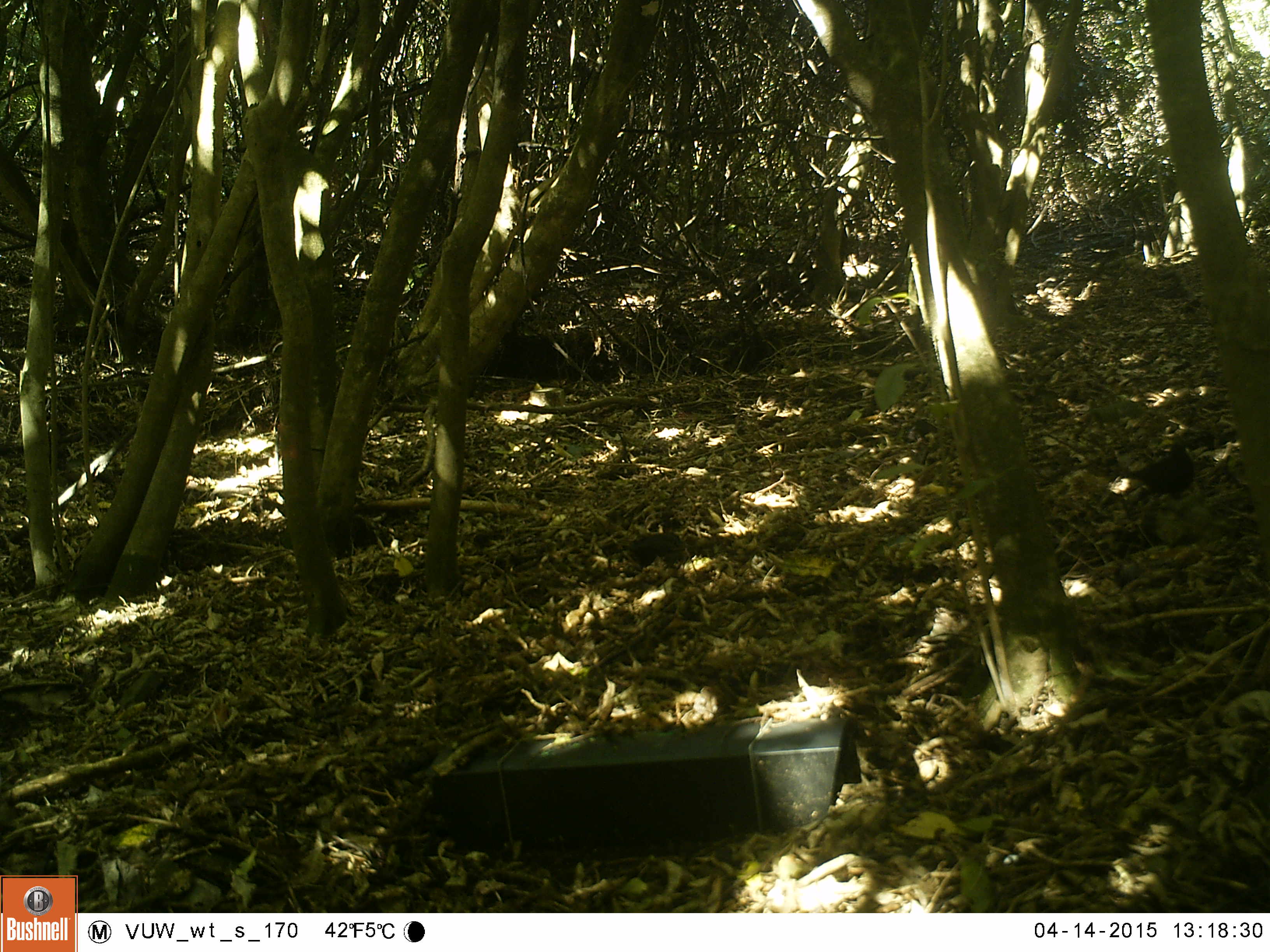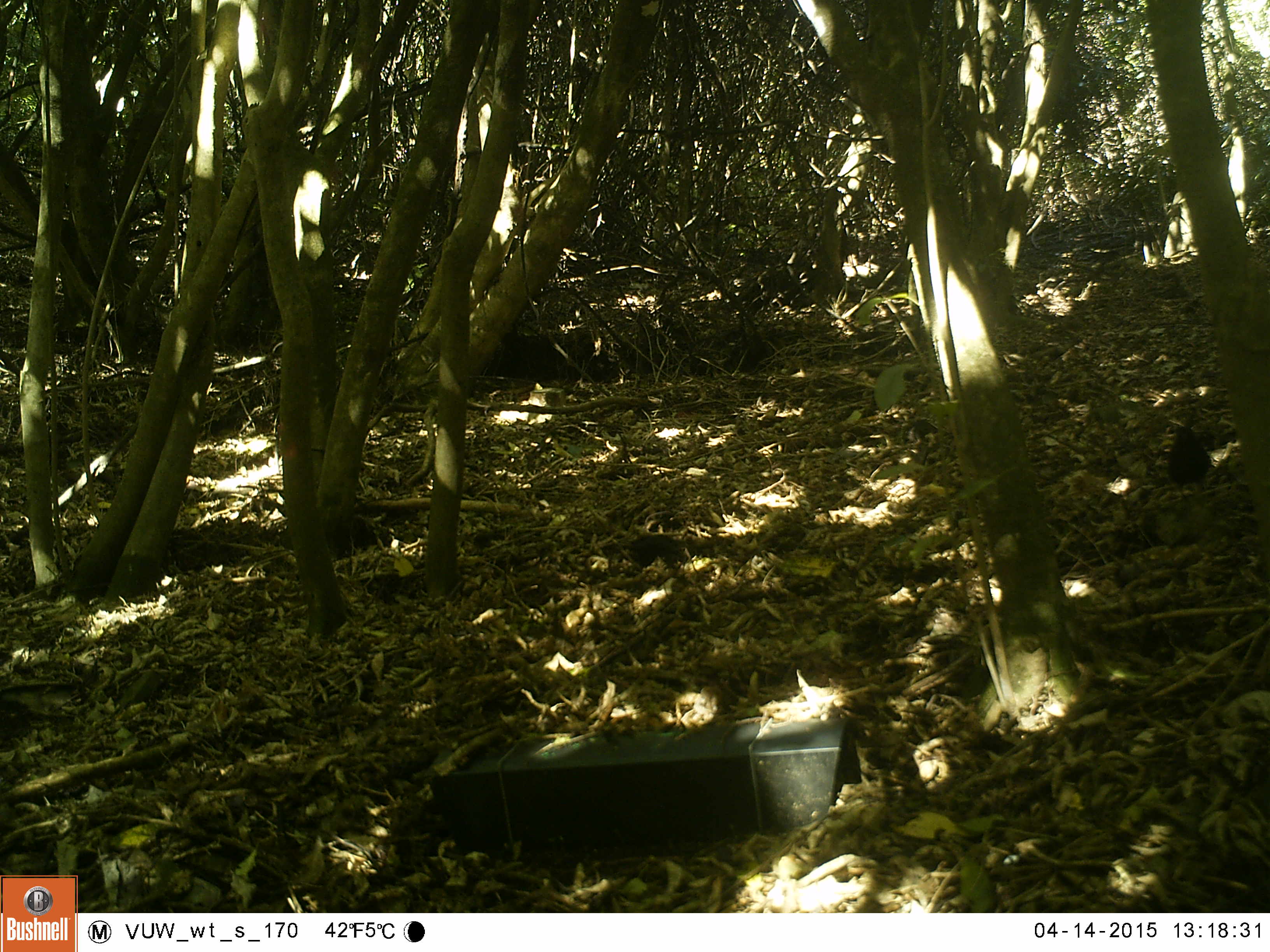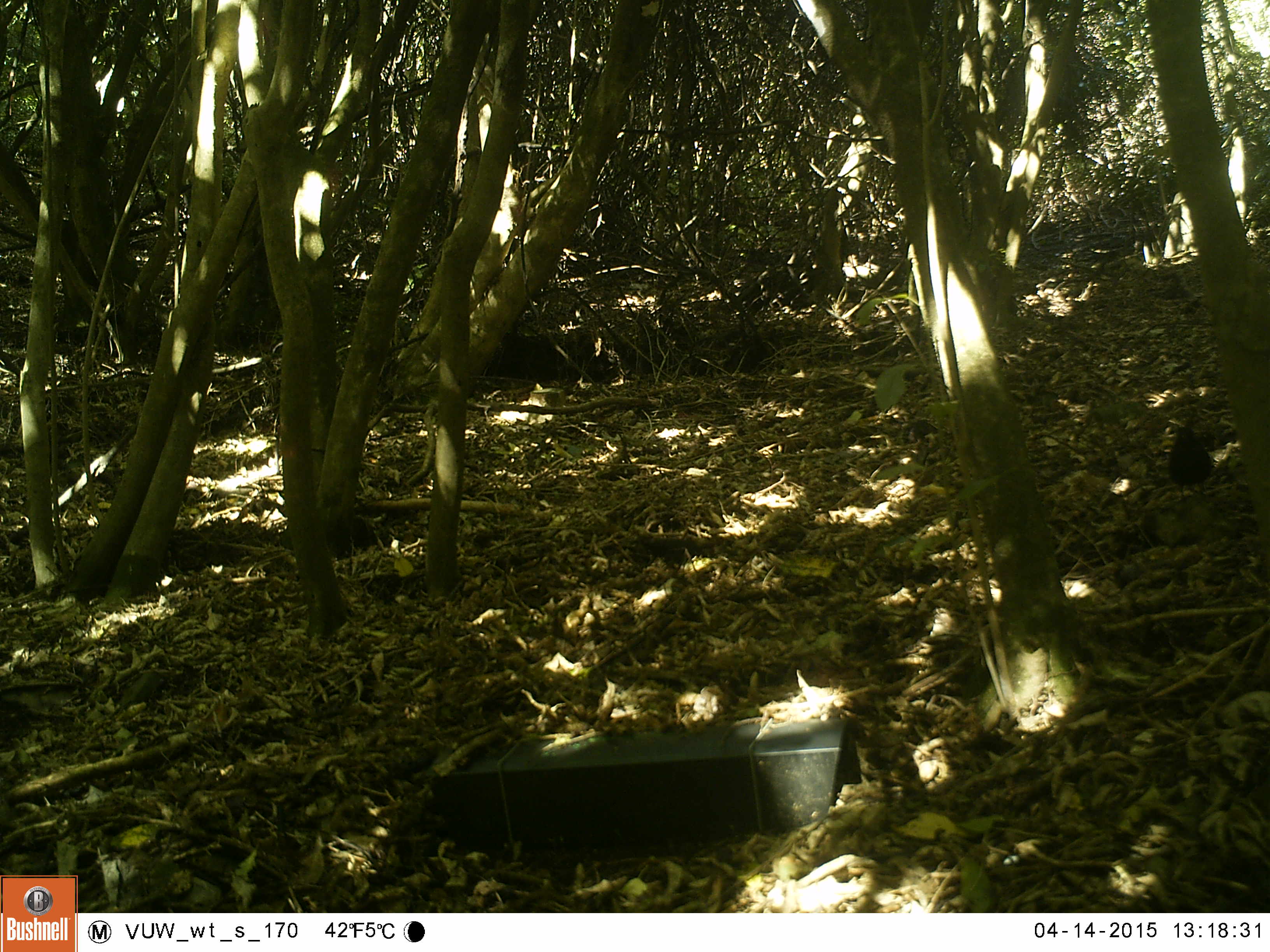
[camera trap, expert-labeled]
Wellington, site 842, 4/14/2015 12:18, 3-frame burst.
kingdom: Animalia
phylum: Chordata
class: Aves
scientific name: Aves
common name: bird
Bird (Aves).